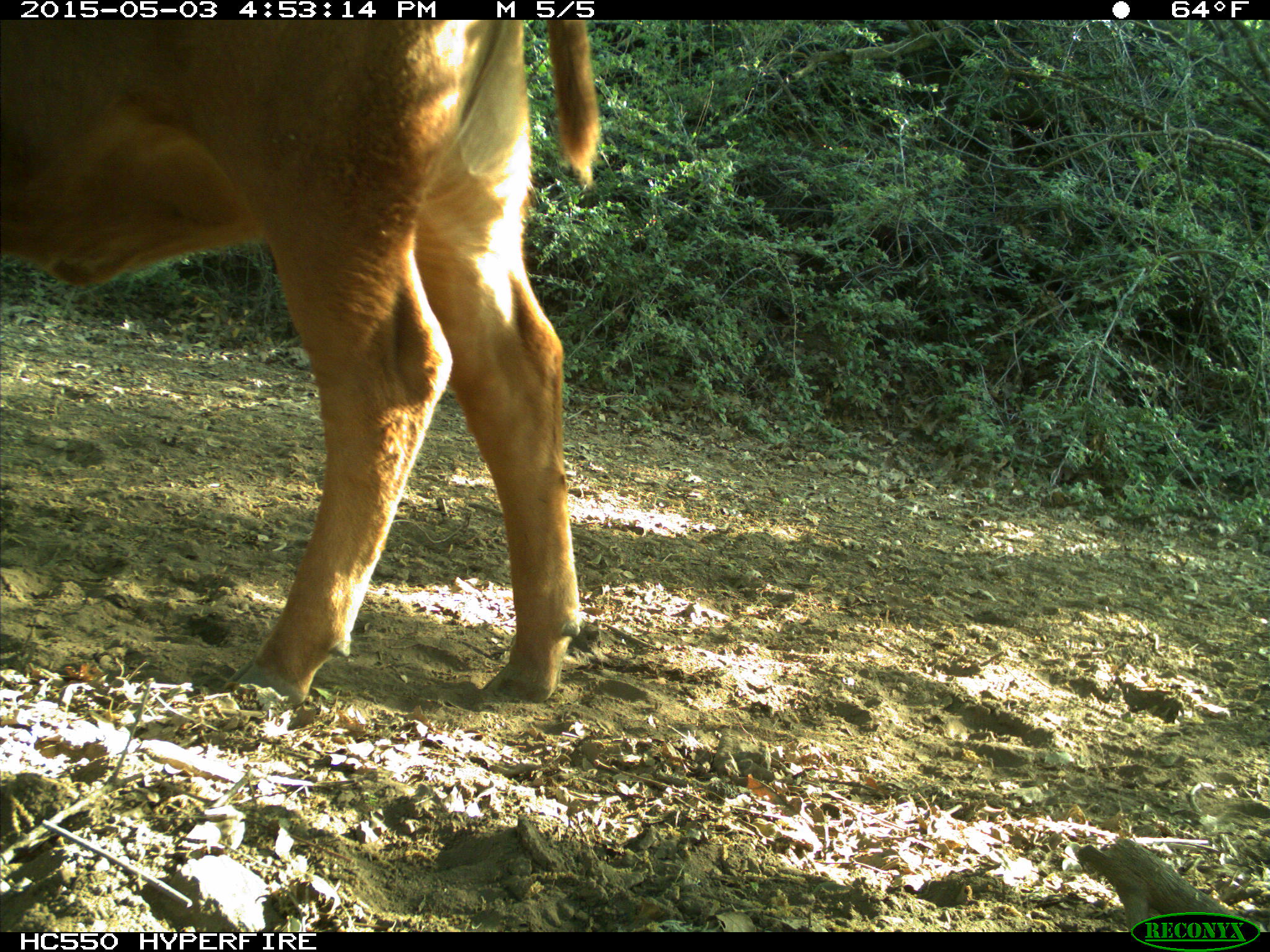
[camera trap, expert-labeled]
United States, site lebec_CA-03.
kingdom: Animalia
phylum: Chordata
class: Mammalia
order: Artiodactyla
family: Bovidae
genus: Bos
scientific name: Bos taurus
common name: domestic cow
Bos taurus (domestic cow).